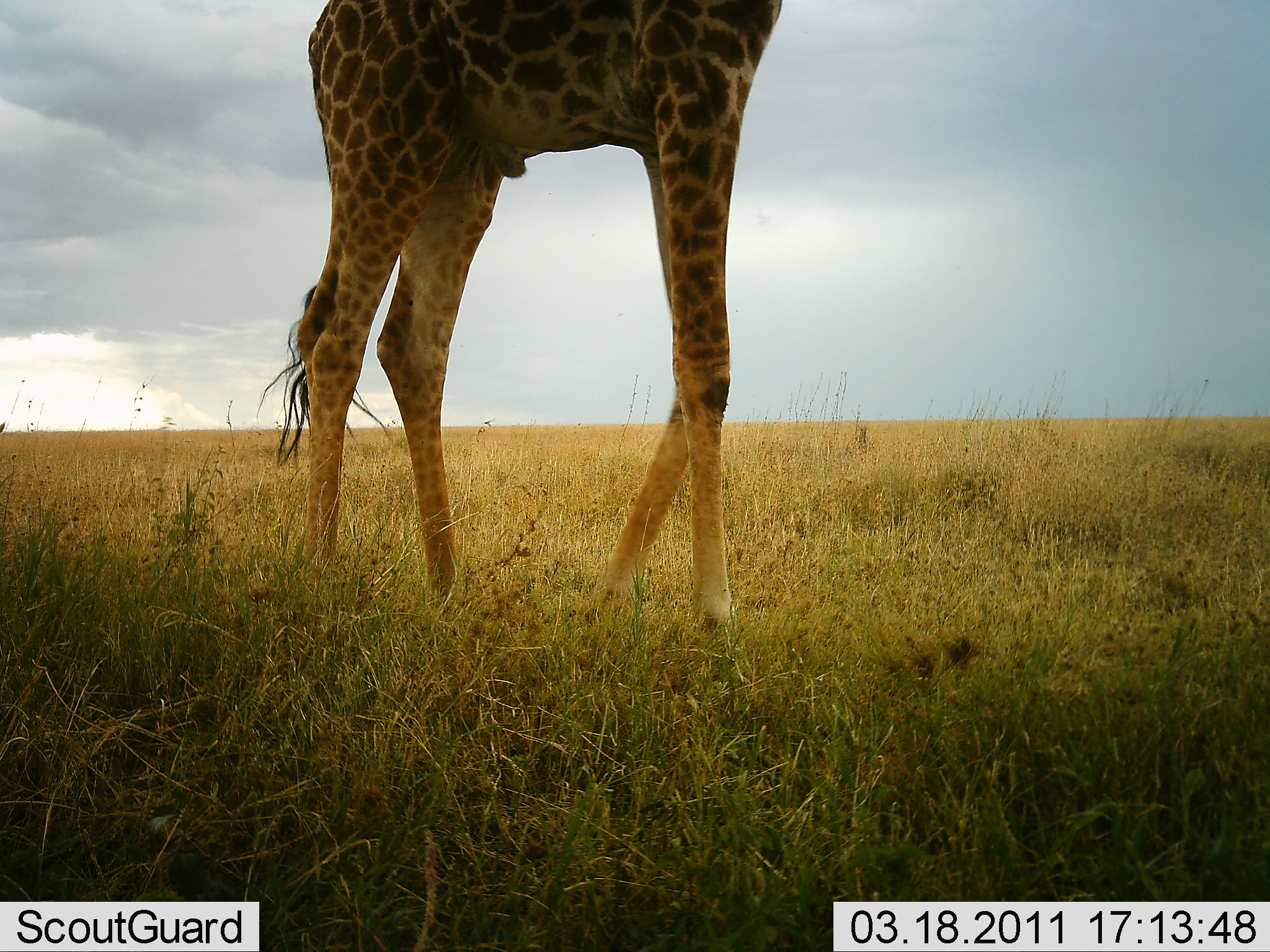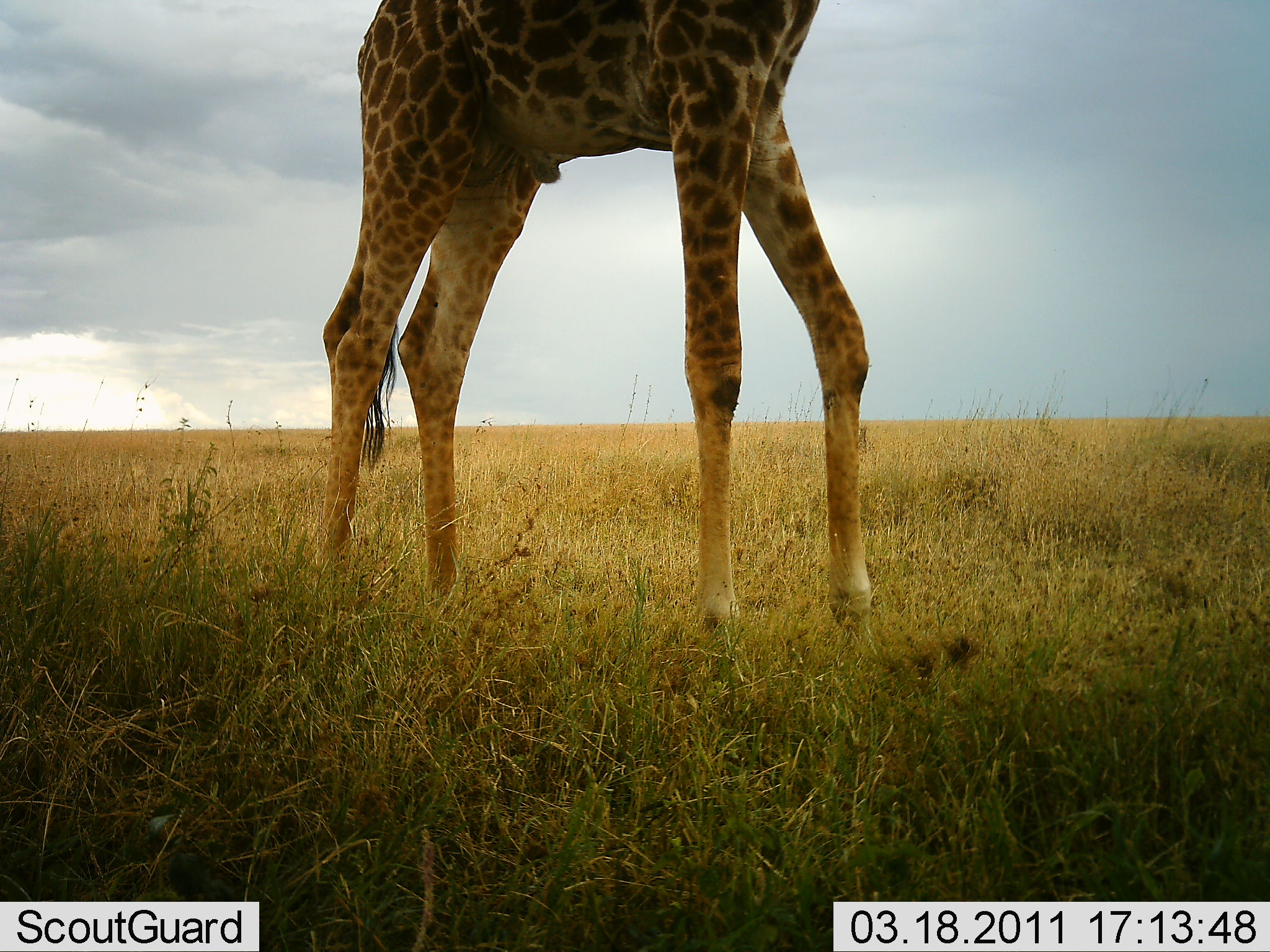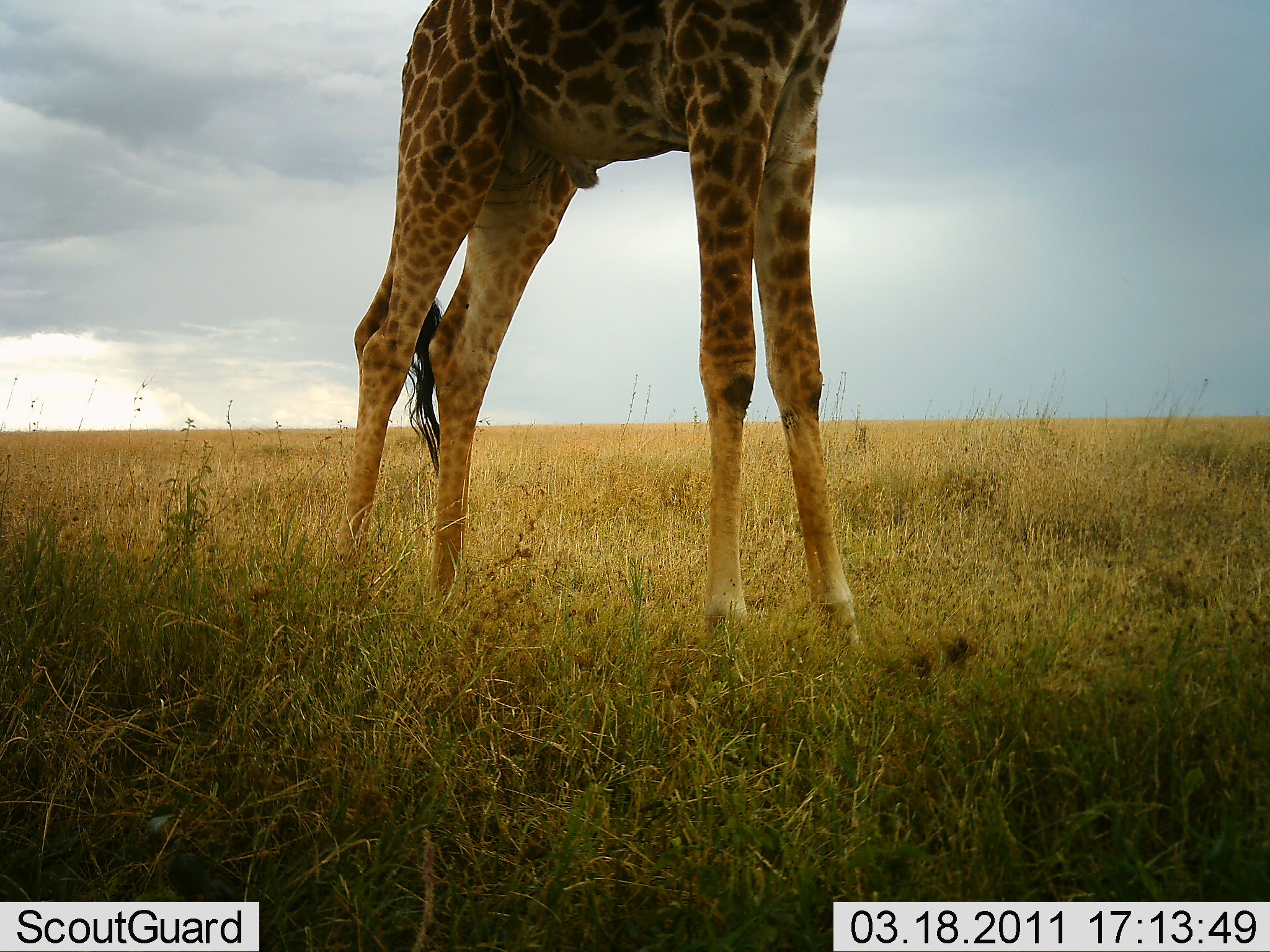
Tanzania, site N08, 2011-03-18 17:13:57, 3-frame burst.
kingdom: Animalia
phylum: Chordata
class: Mammalia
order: Artiodactyla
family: Giraffidae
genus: Giraffa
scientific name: Giraffa camelopardalis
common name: giraffe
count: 1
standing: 42%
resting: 8%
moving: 50%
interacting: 0%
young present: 0%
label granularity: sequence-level